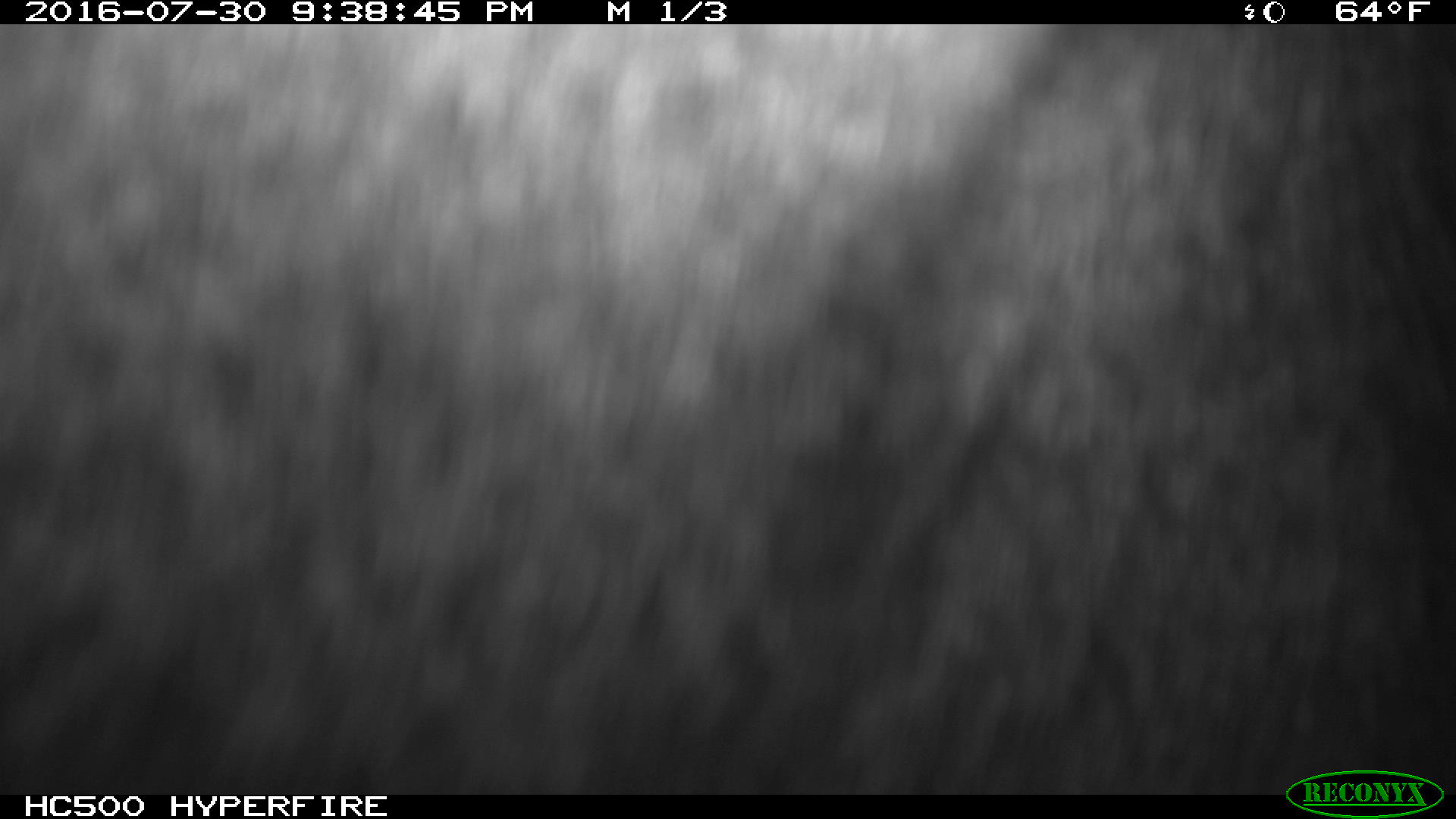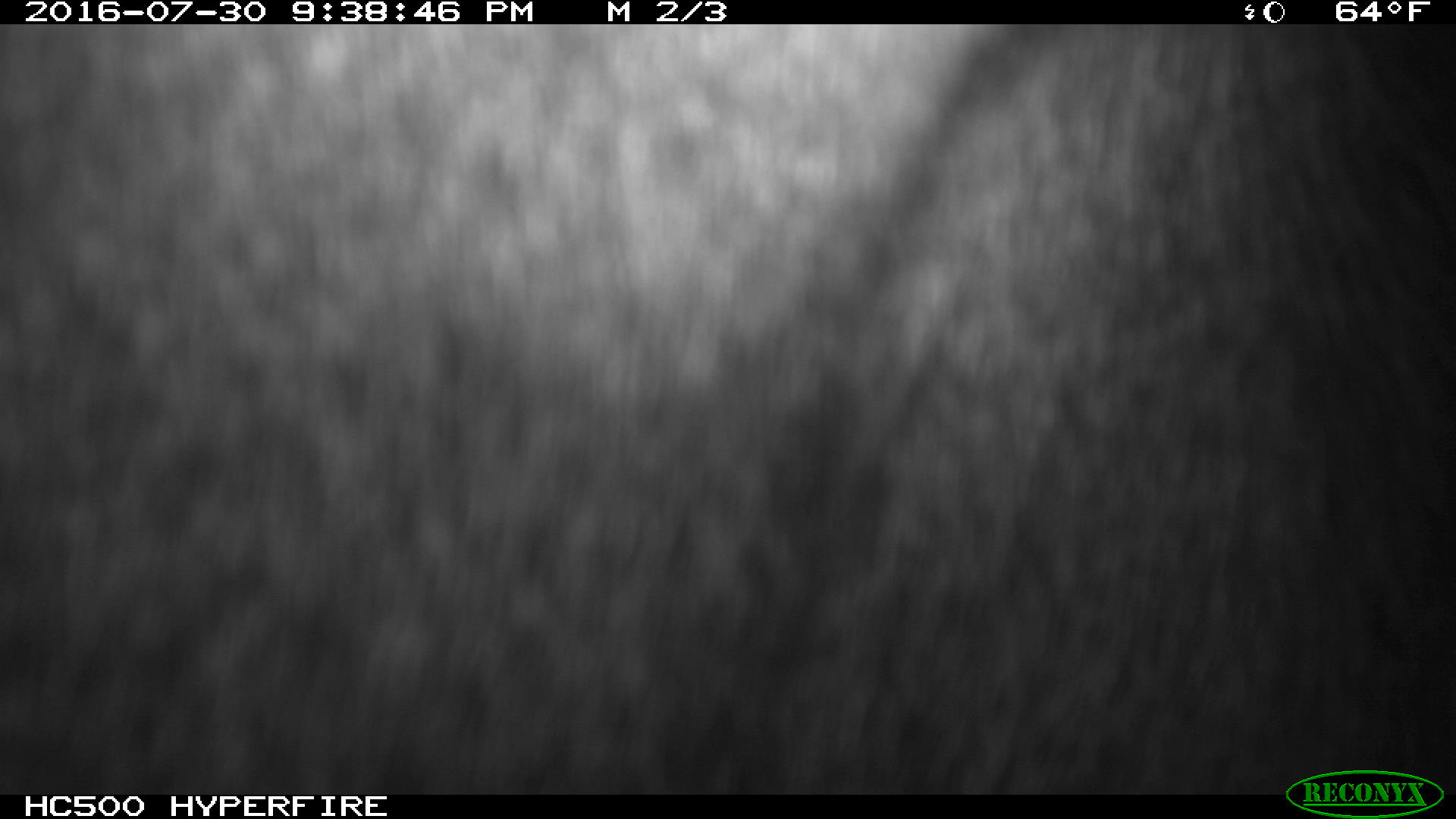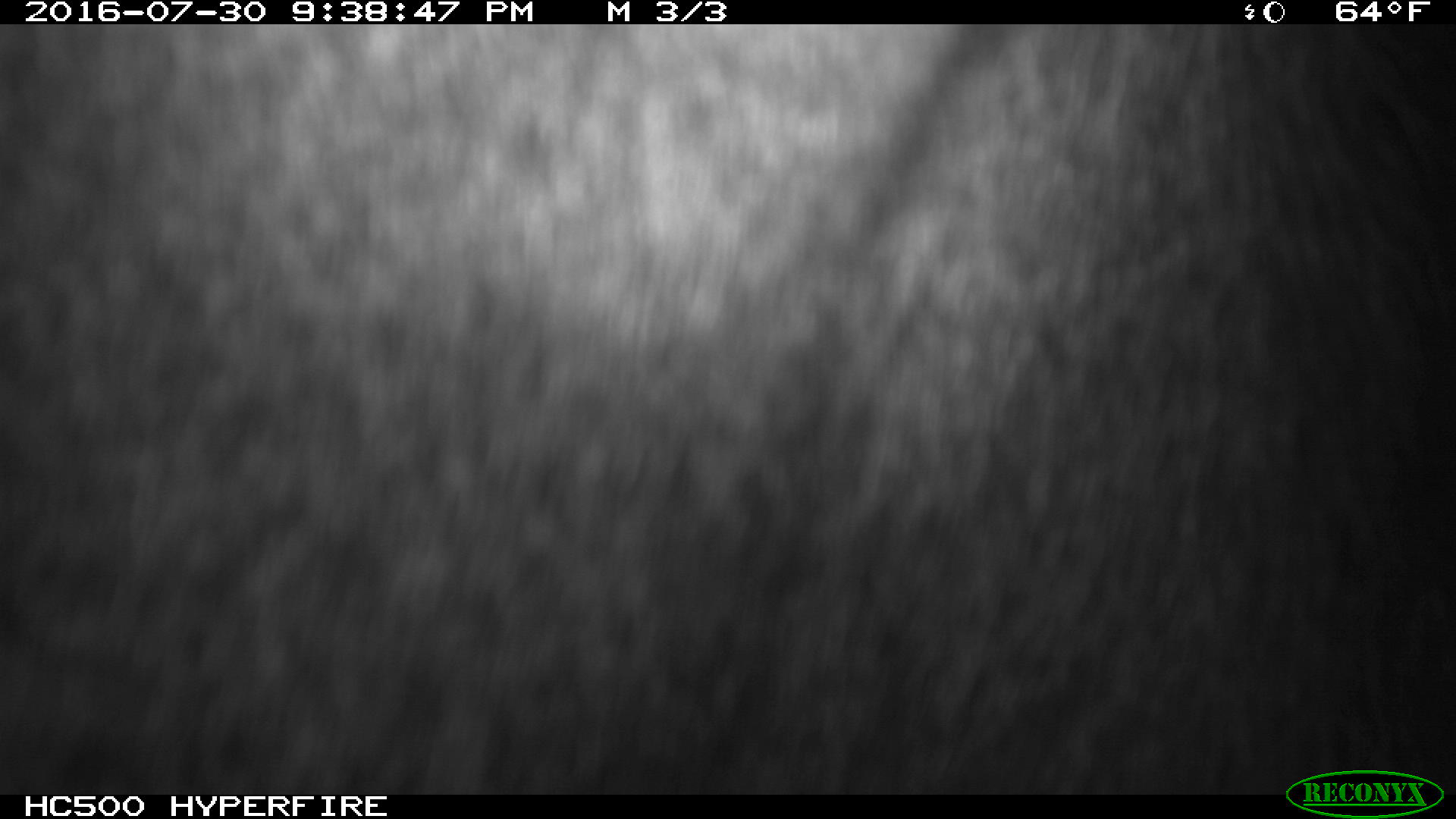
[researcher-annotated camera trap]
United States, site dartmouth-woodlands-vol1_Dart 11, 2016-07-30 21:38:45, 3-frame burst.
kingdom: Animalia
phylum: Chordata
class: Mammalia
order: Artiodactyla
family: Cervidae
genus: Alces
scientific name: Alces alces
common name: moose